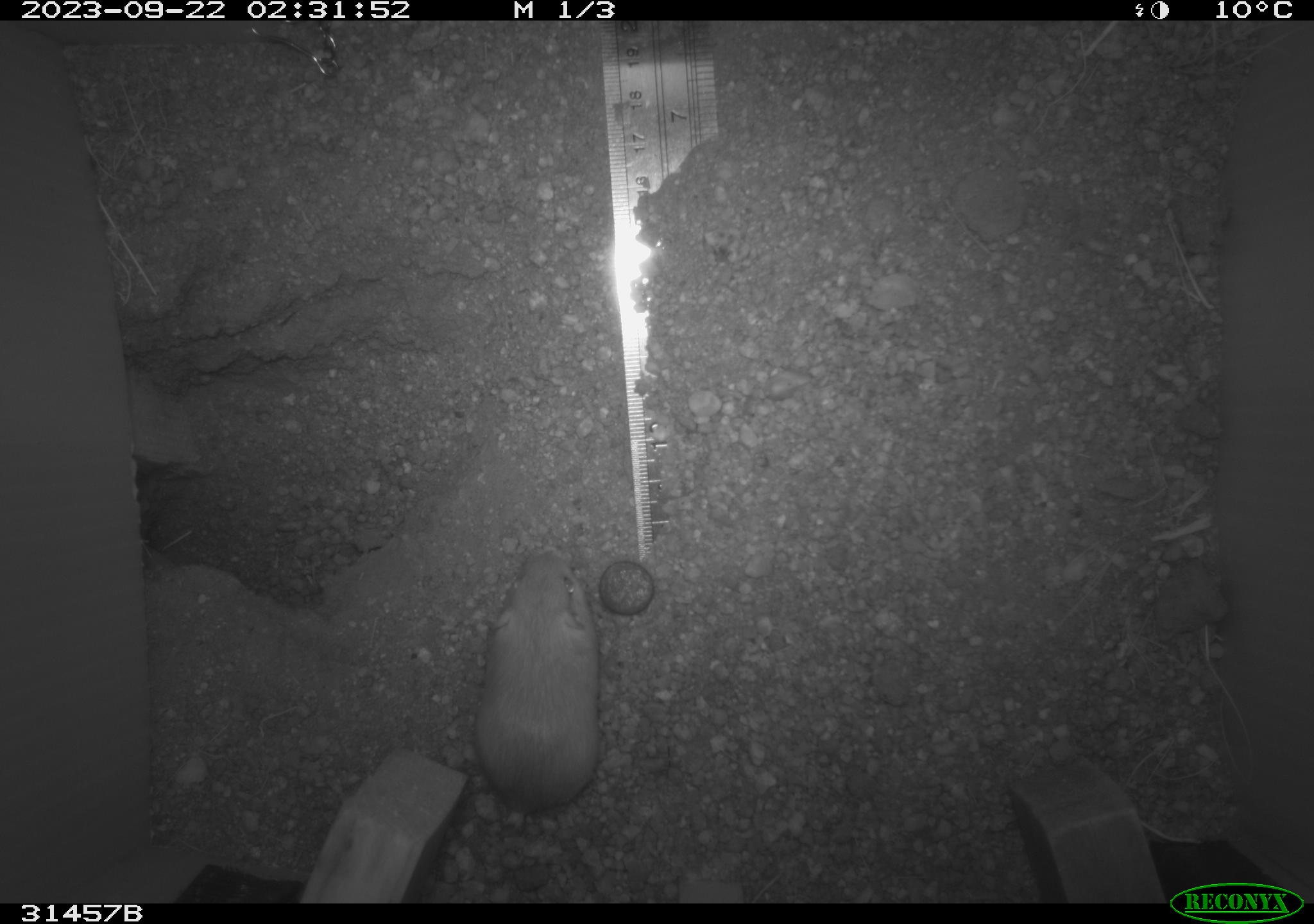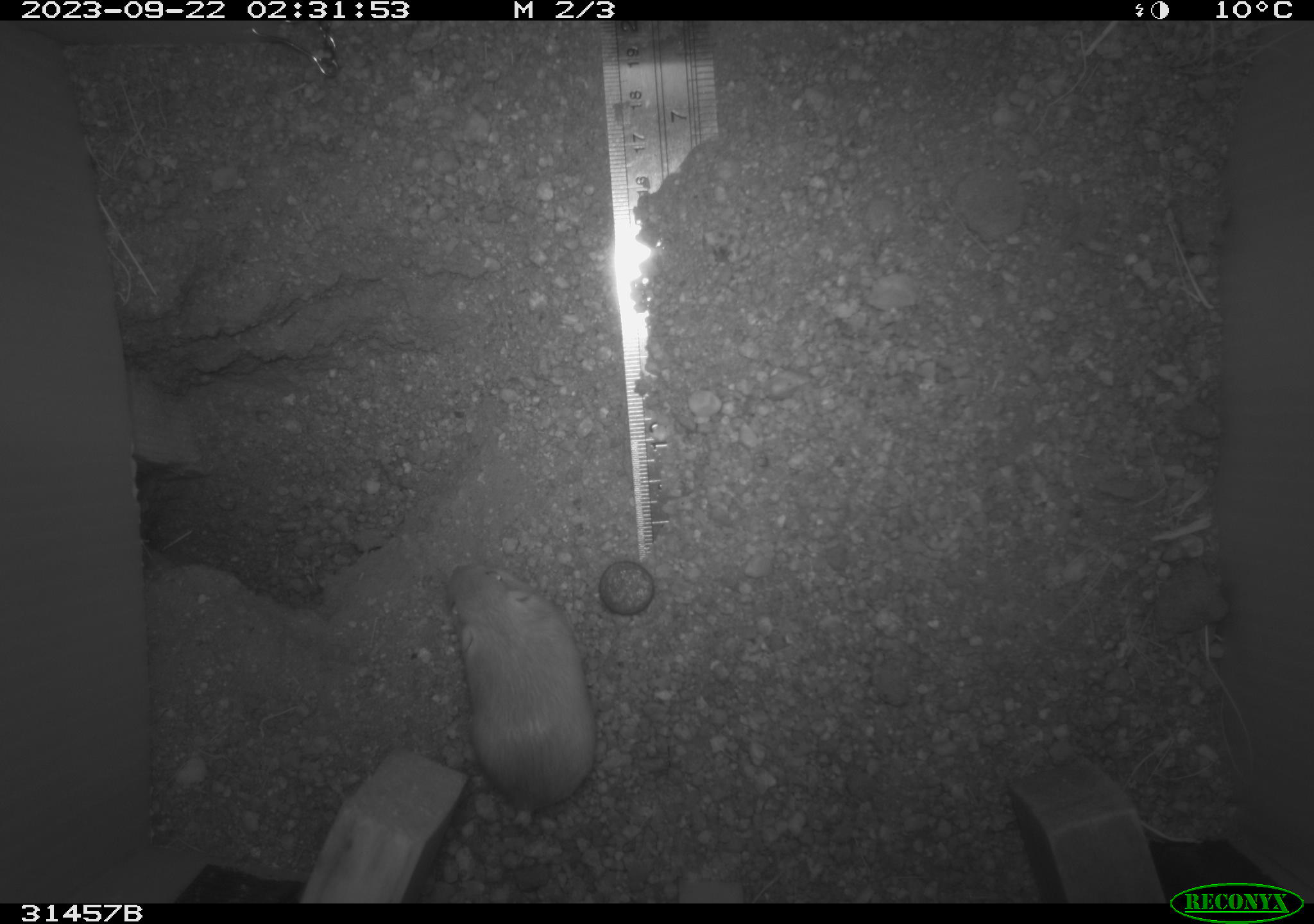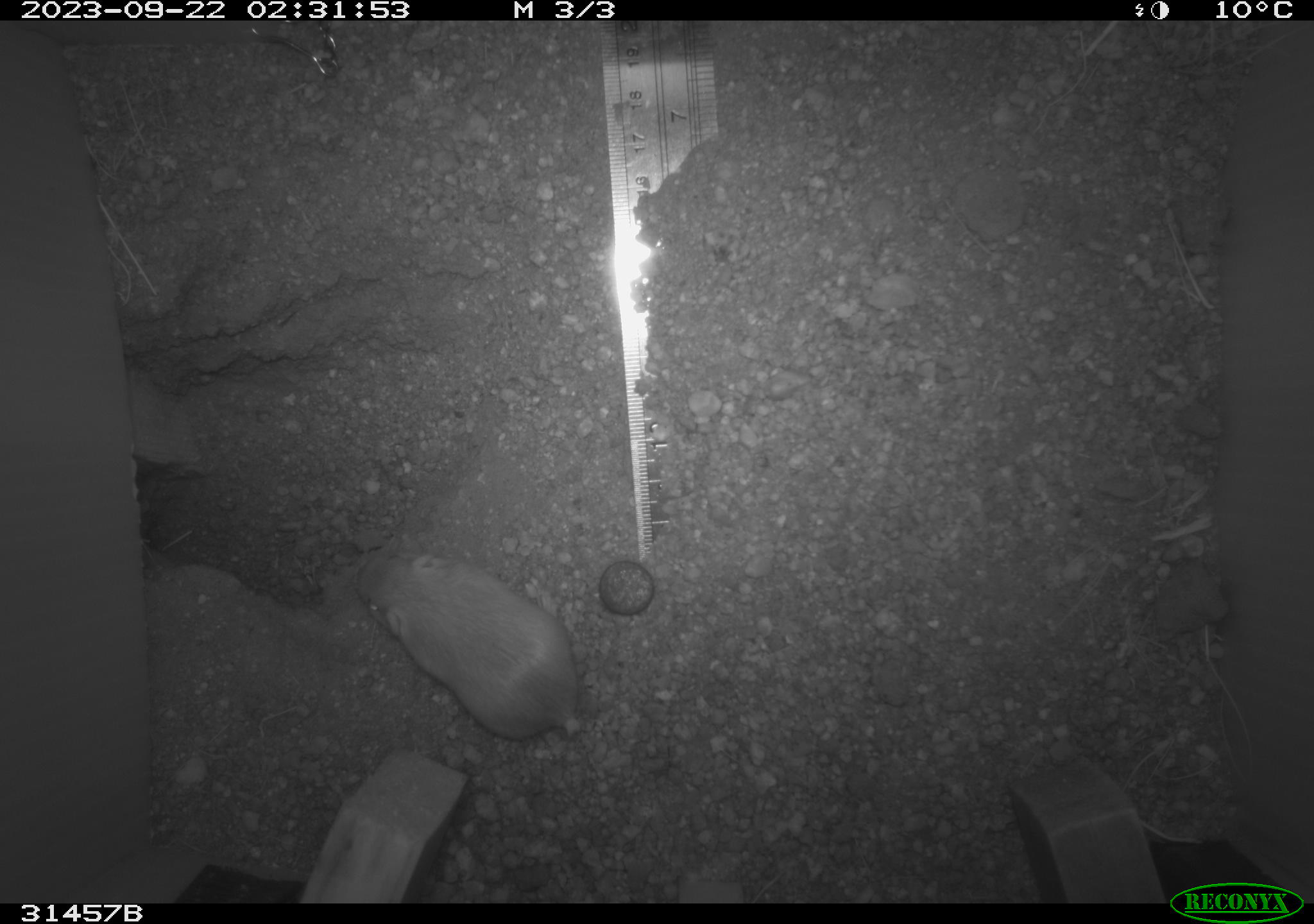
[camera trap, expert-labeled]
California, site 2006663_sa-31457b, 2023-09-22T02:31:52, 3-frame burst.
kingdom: Animalia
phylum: Chordata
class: Mammalia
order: Rodentia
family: Heteromyidae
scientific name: Heteromyidae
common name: kangaroo rats and pocket mice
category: heteromyidae family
Heteromyidae family (kangaroo rats and pocket mice) (Heteromyidae).